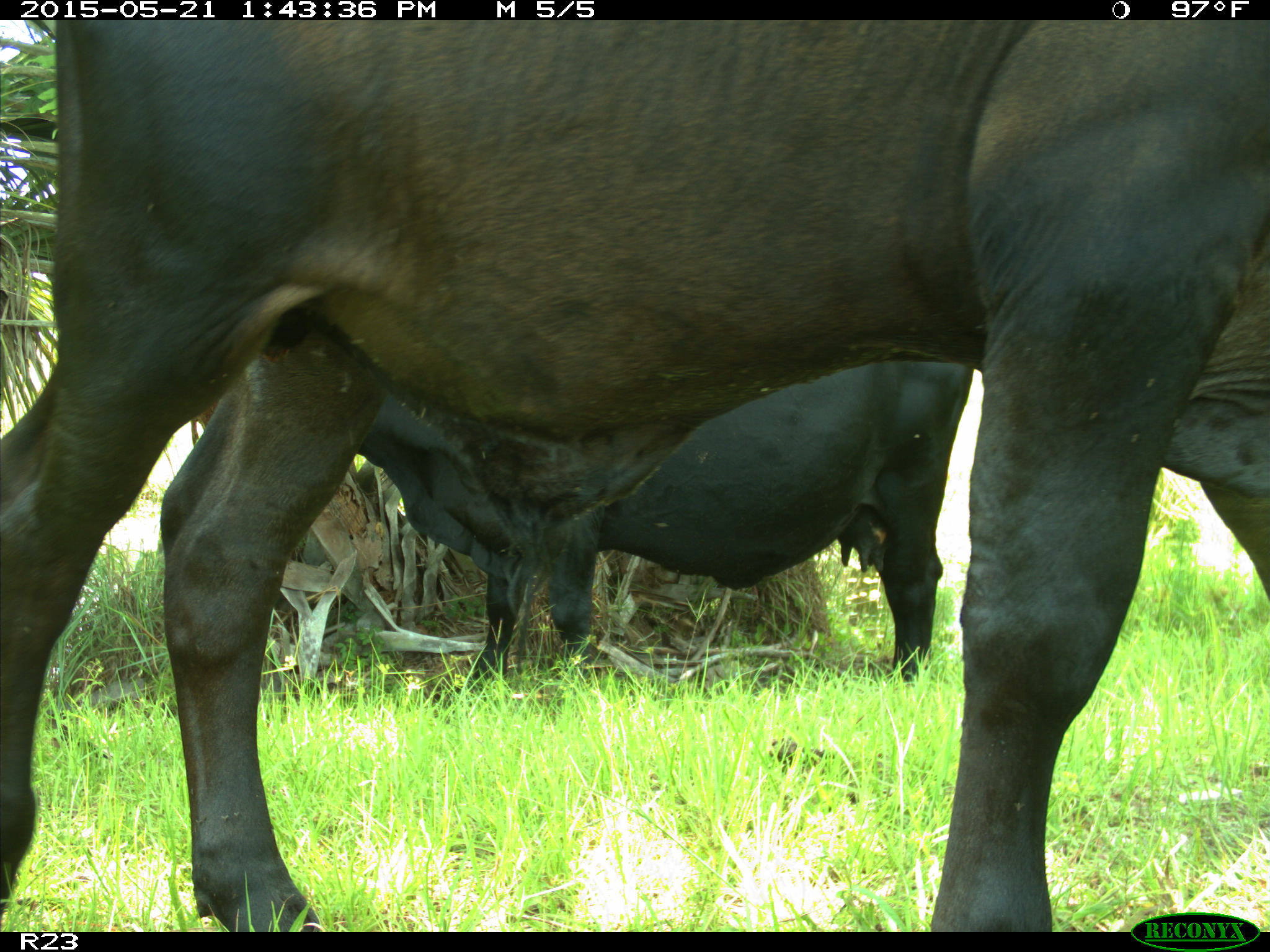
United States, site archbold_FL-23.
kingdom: Animalia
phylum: Chordata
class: Mammalia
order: Artiodactyla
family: Bovidae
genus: Bos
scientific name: Bos taurus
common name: domestic cow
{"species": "Bos taurus (domestic cow)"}